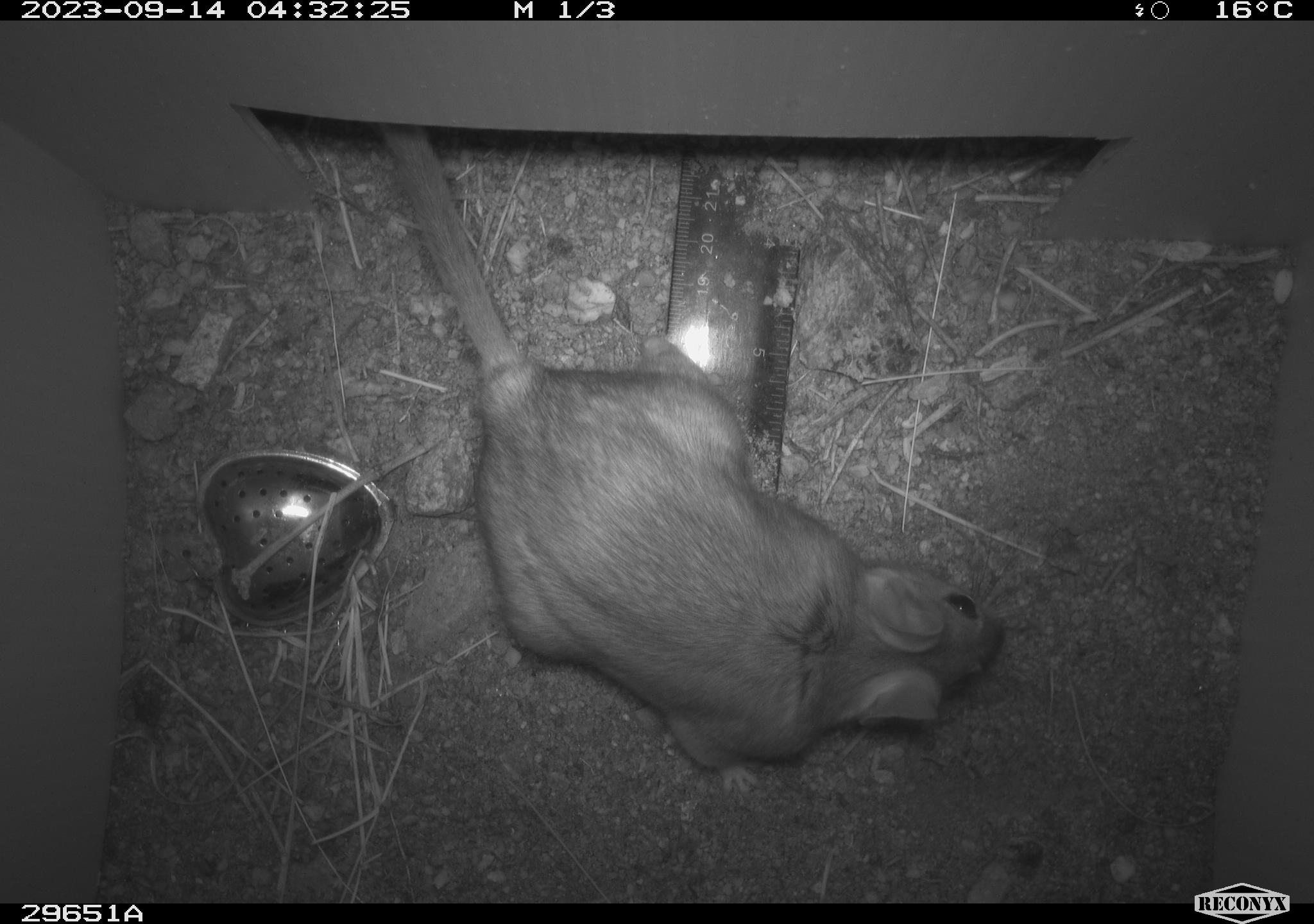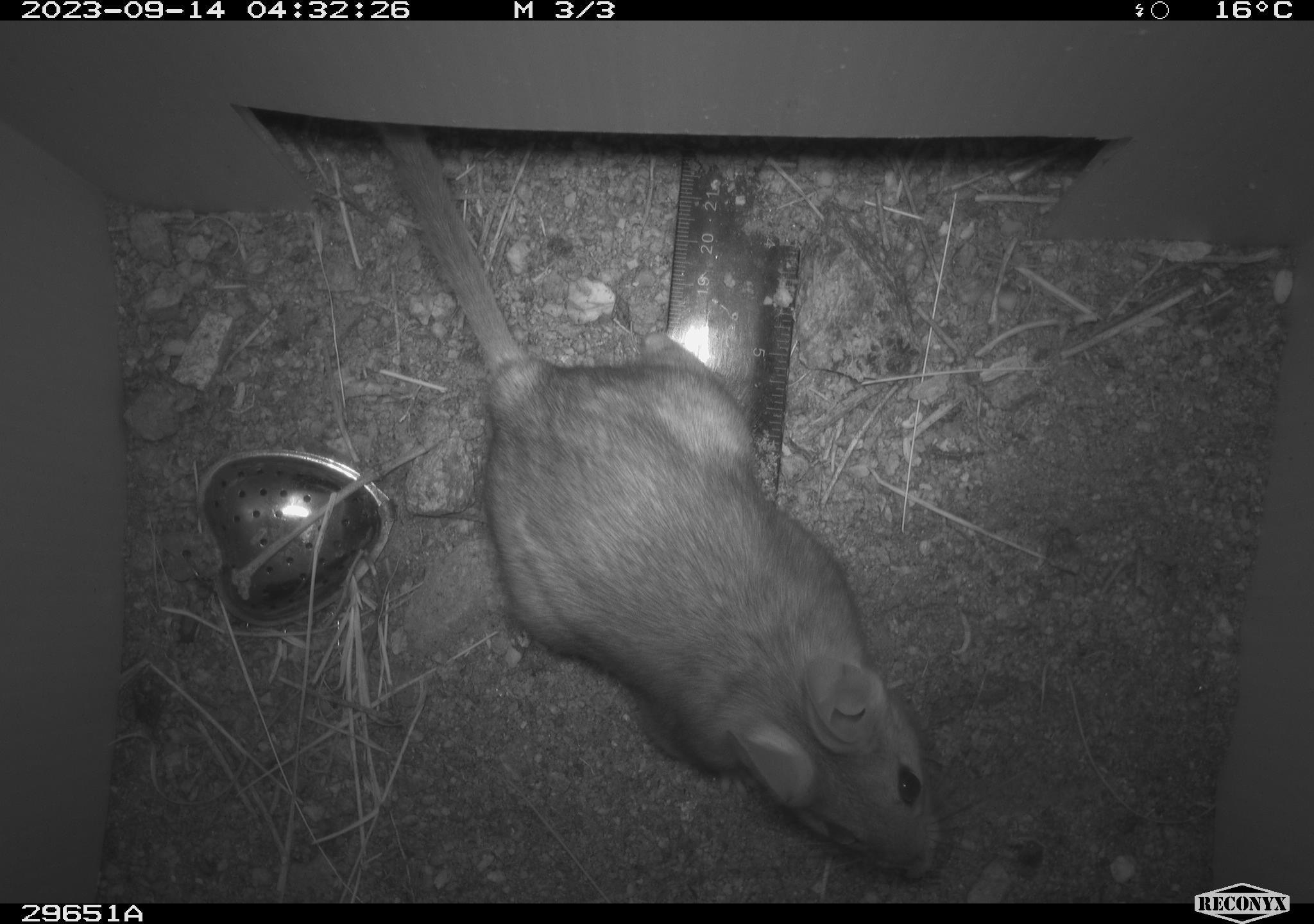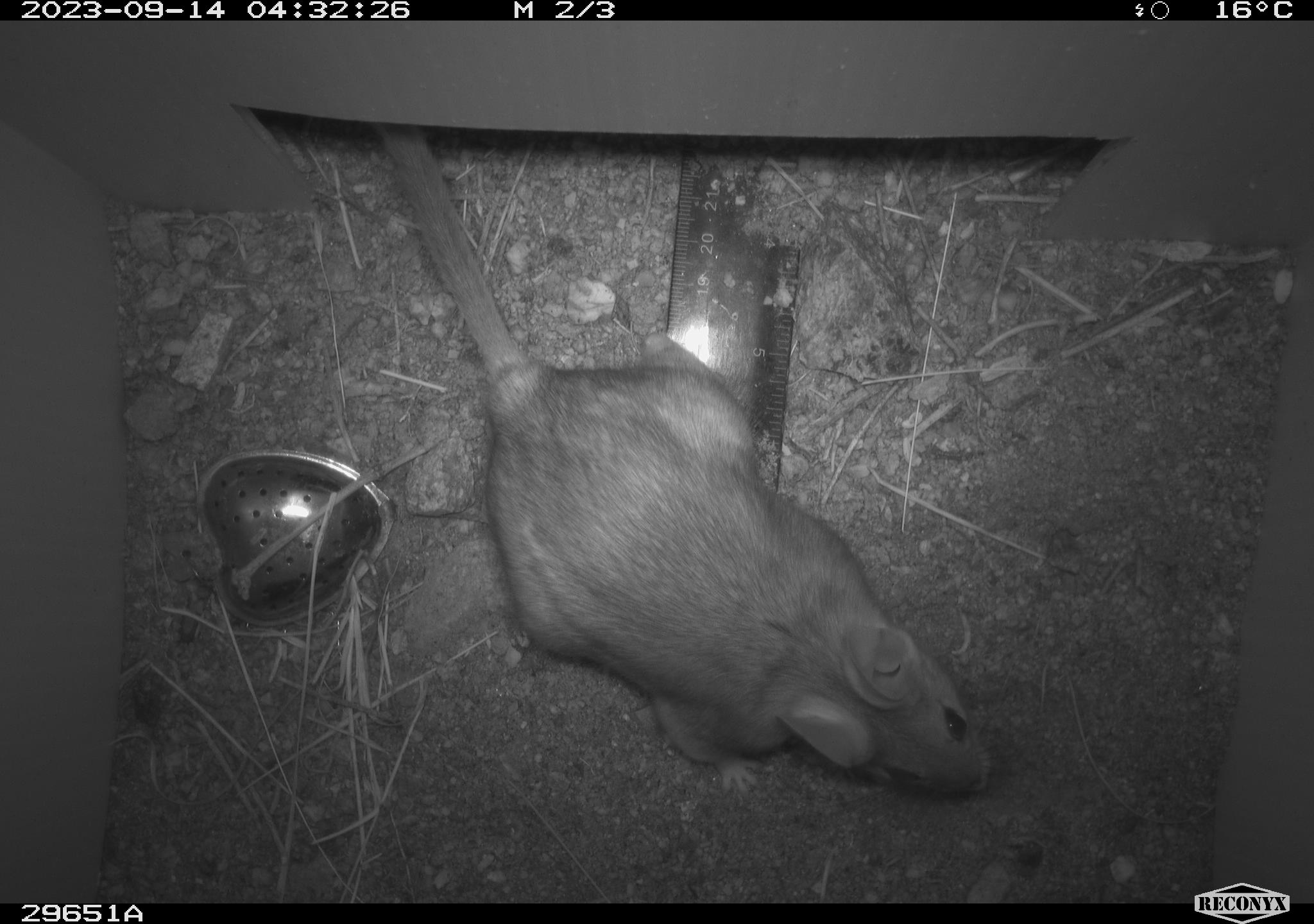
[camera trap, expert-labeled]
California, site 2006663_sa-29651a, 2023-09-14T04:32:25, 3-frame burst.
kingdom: Animalia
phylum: Chordata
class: Mammalia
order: Rodentia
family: Cricetidae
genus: Neotoma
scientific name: Neotoma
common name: pack rat or woodrat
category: neotoma species